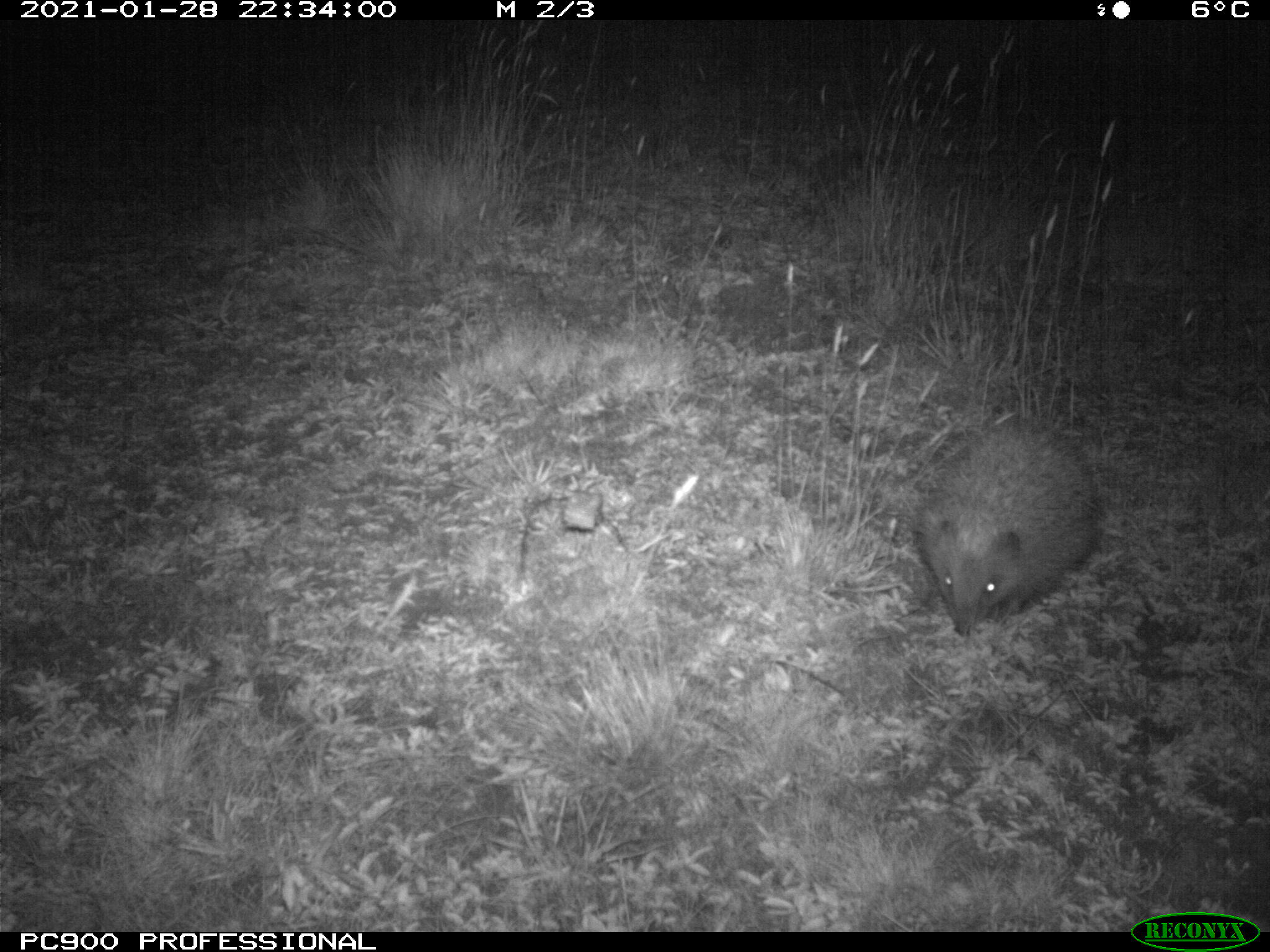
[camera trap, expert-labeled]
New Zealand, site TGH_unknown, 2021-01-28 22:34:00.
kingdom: Animalia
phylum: Chordata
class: Mammalia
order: Eulipotyphla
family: Erinaceidae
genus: Erinaceus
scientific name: Erinaceus europaeus europaeus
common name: european hedgehog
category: hedgehog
Hedgehog (european hedgehog) (Erinaceus europaeus europaeus).